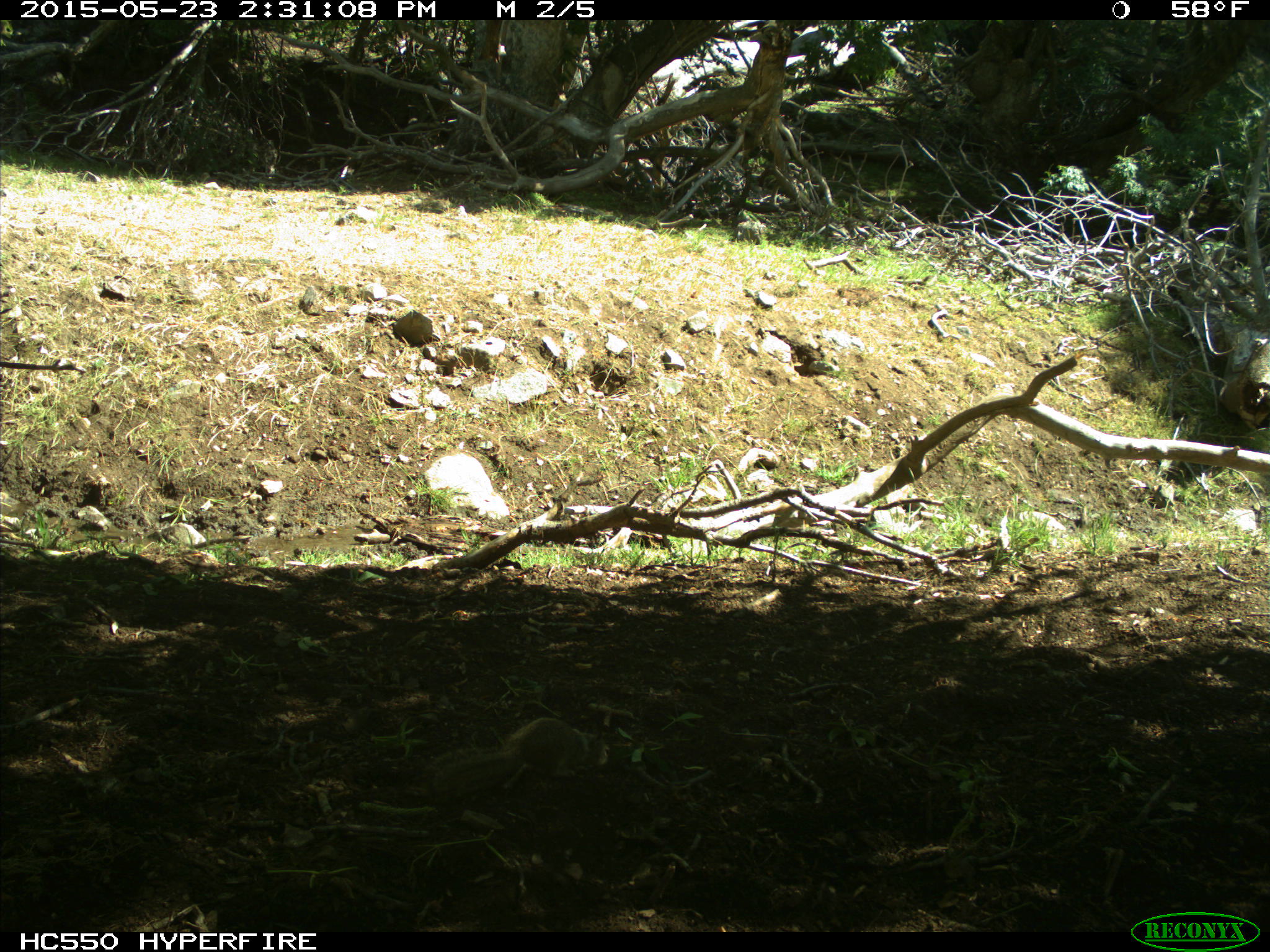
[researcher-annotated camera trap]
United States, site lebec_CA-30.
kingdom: Animalia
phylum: Chordata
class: Mammalia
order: Rodentia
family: Sciuridae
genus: Otospermophilus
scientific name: Otospermophilus beecheyi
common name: california ground squirrel